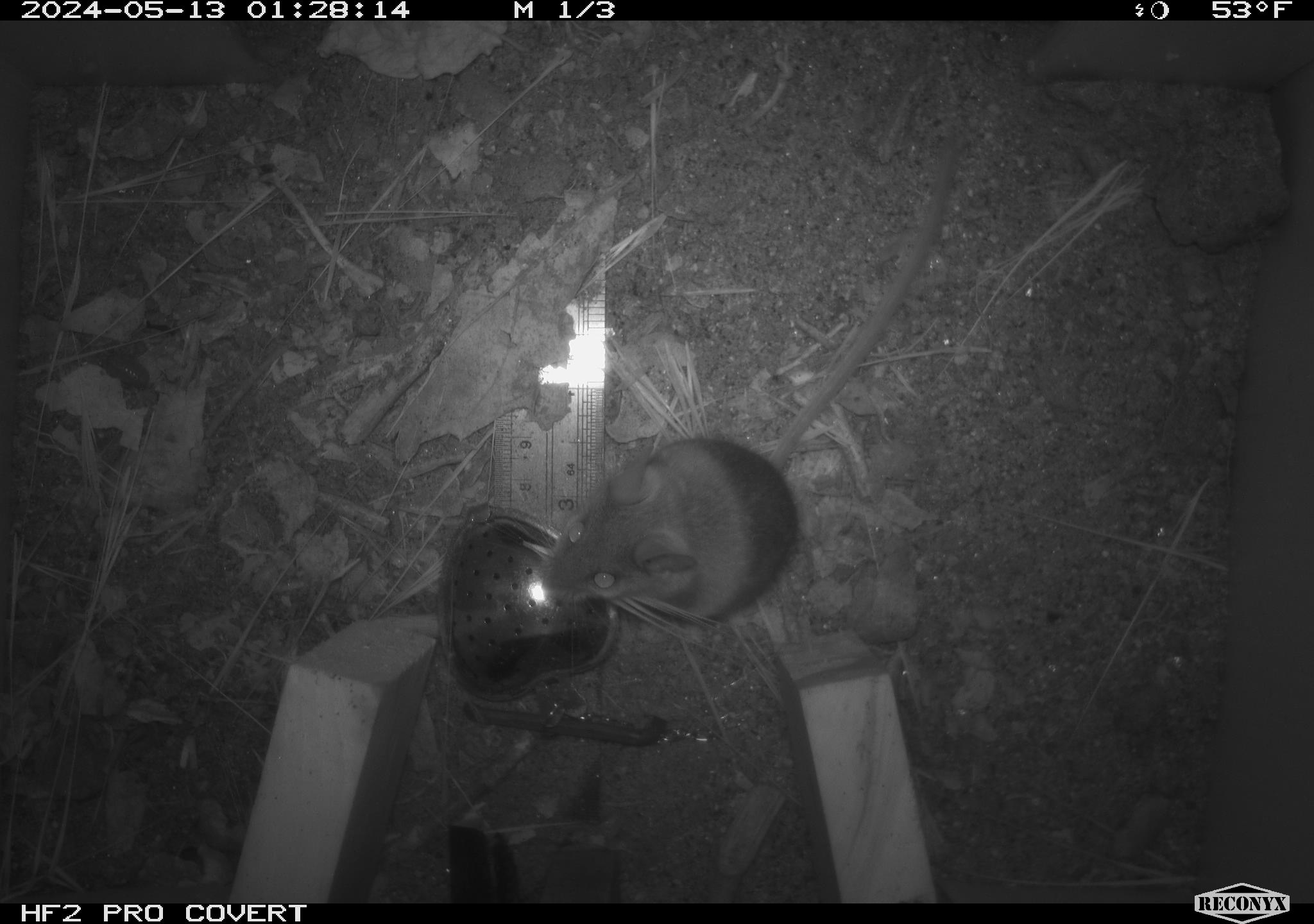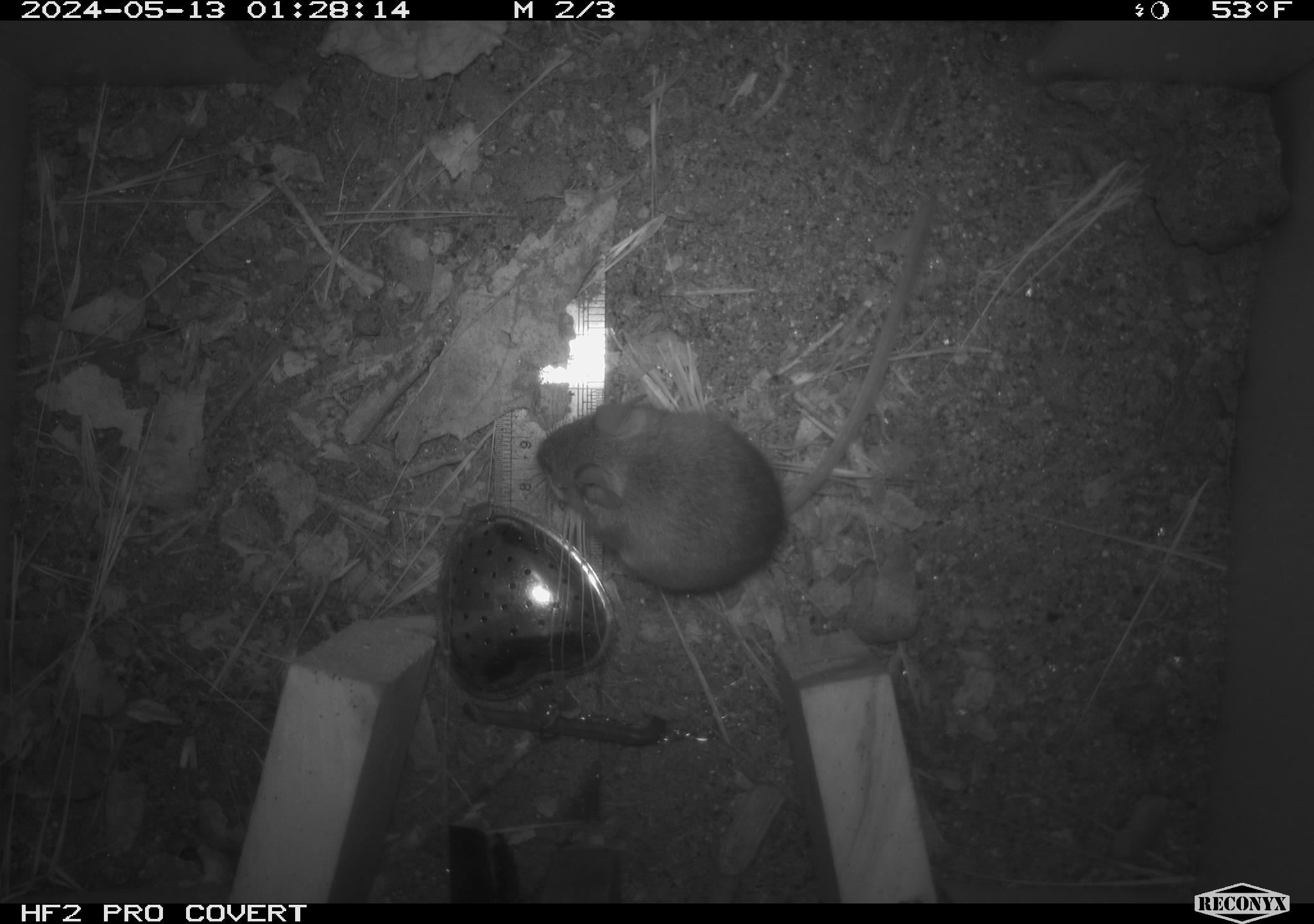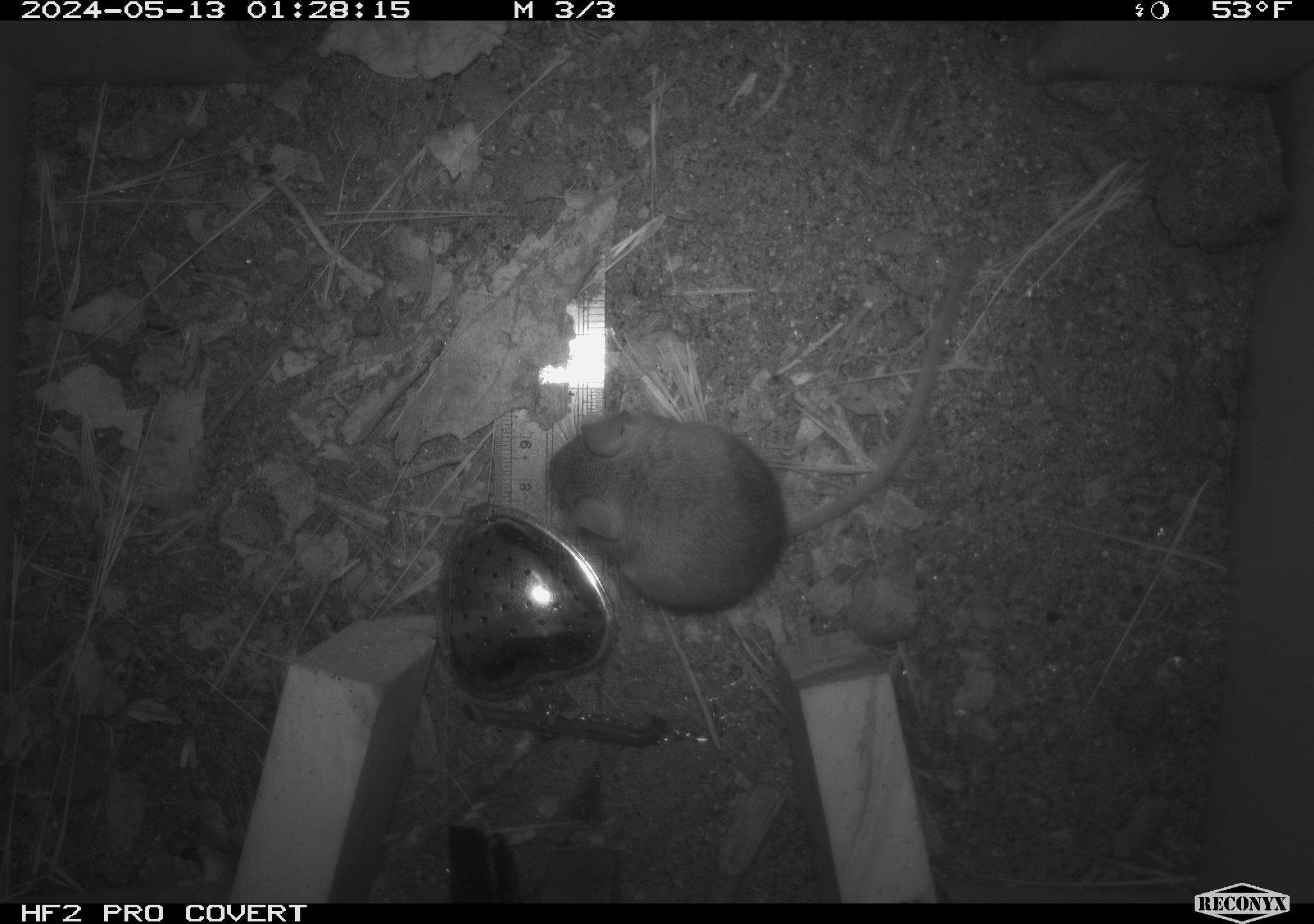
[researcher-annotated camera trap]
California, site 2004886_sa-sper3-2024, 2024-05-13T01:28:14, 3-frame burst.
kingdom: Animalia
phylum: Chordata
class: Mammalia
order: Rodentia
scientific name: Rodentia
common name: mouse species